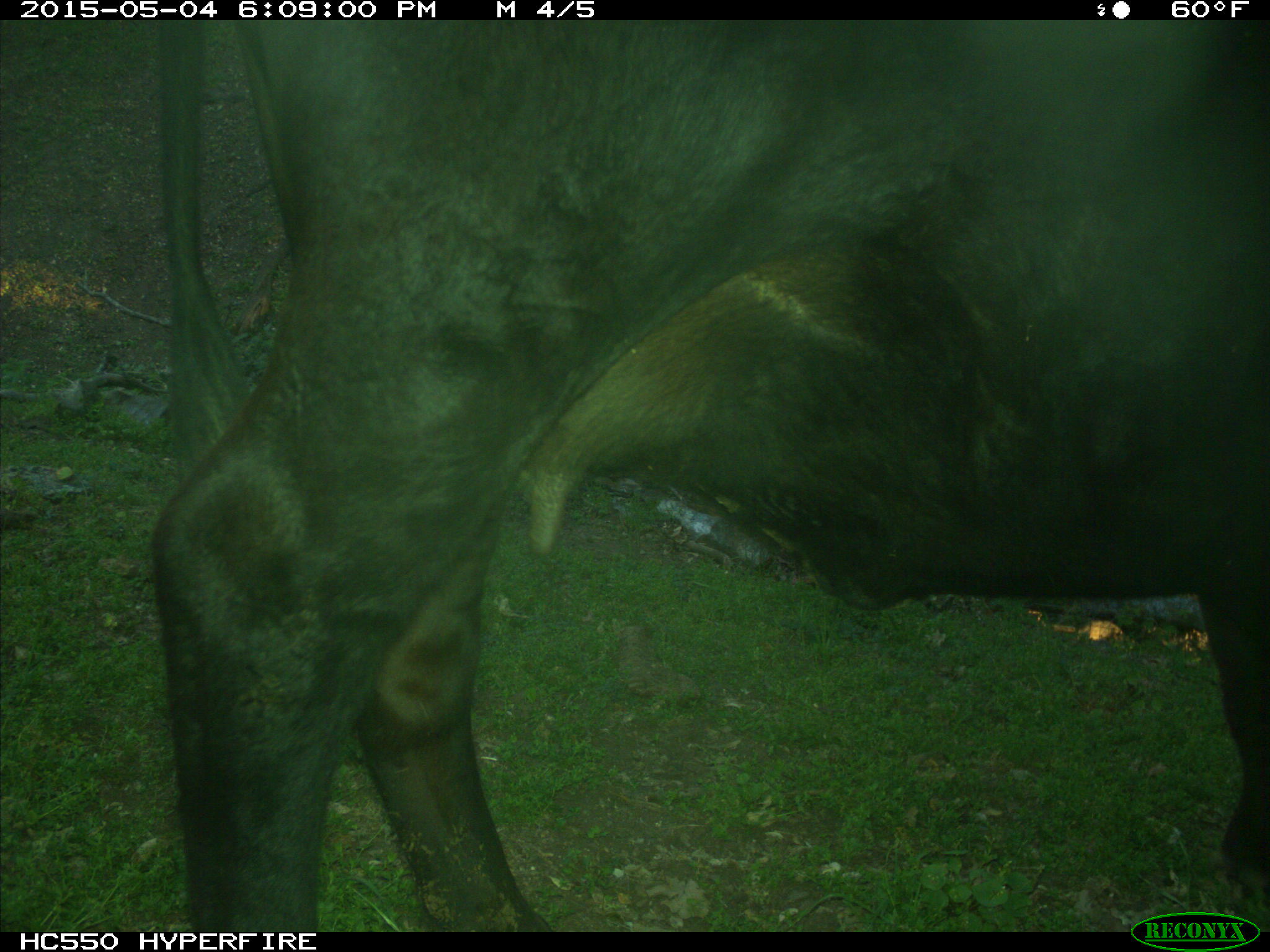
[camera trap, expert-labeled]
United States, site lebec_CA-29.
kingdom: Animalia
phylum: Chordata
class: Mammalia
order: Artiodactyla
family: Bovidae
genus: Bos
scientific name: Bos taurus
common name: domestic cow